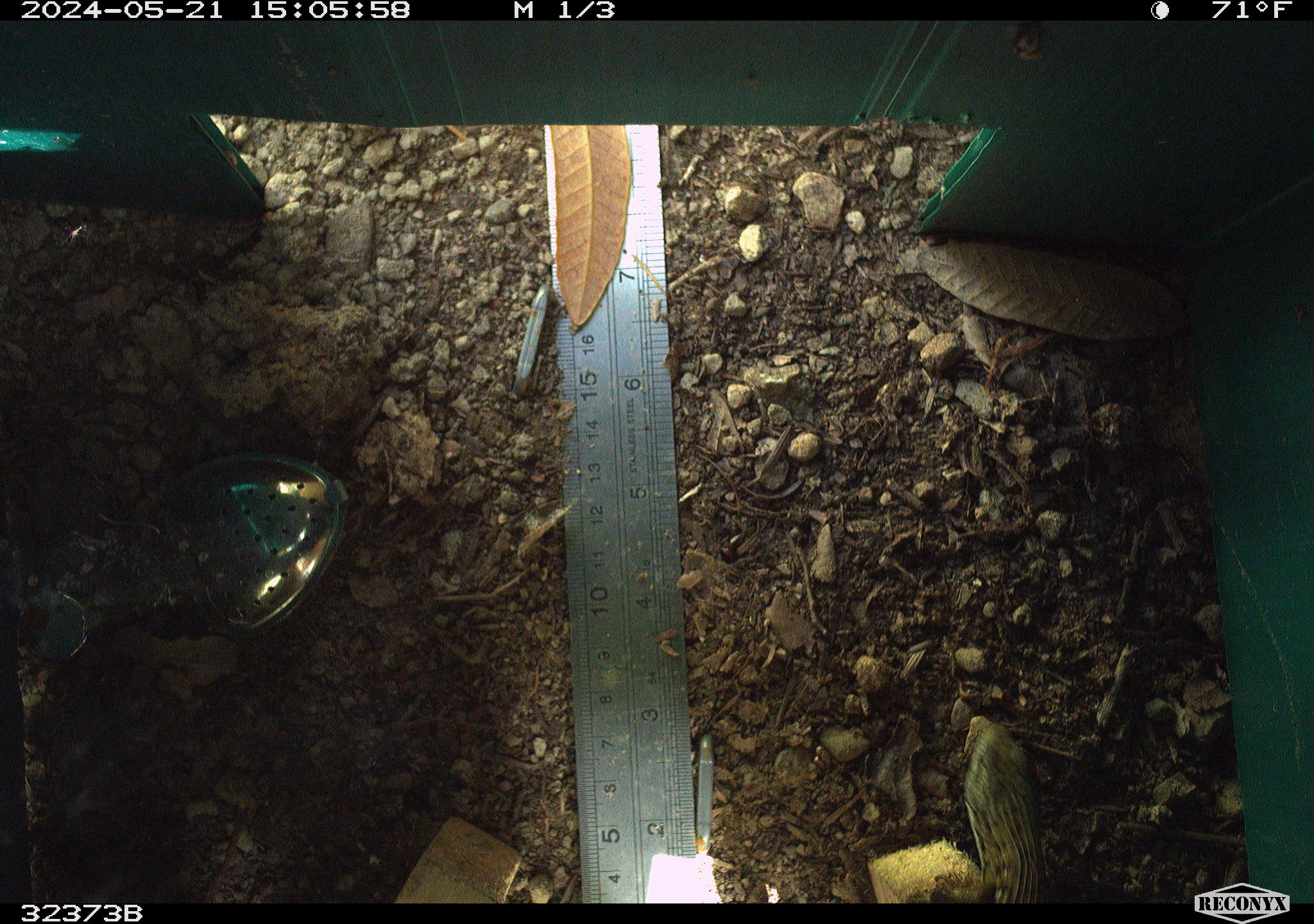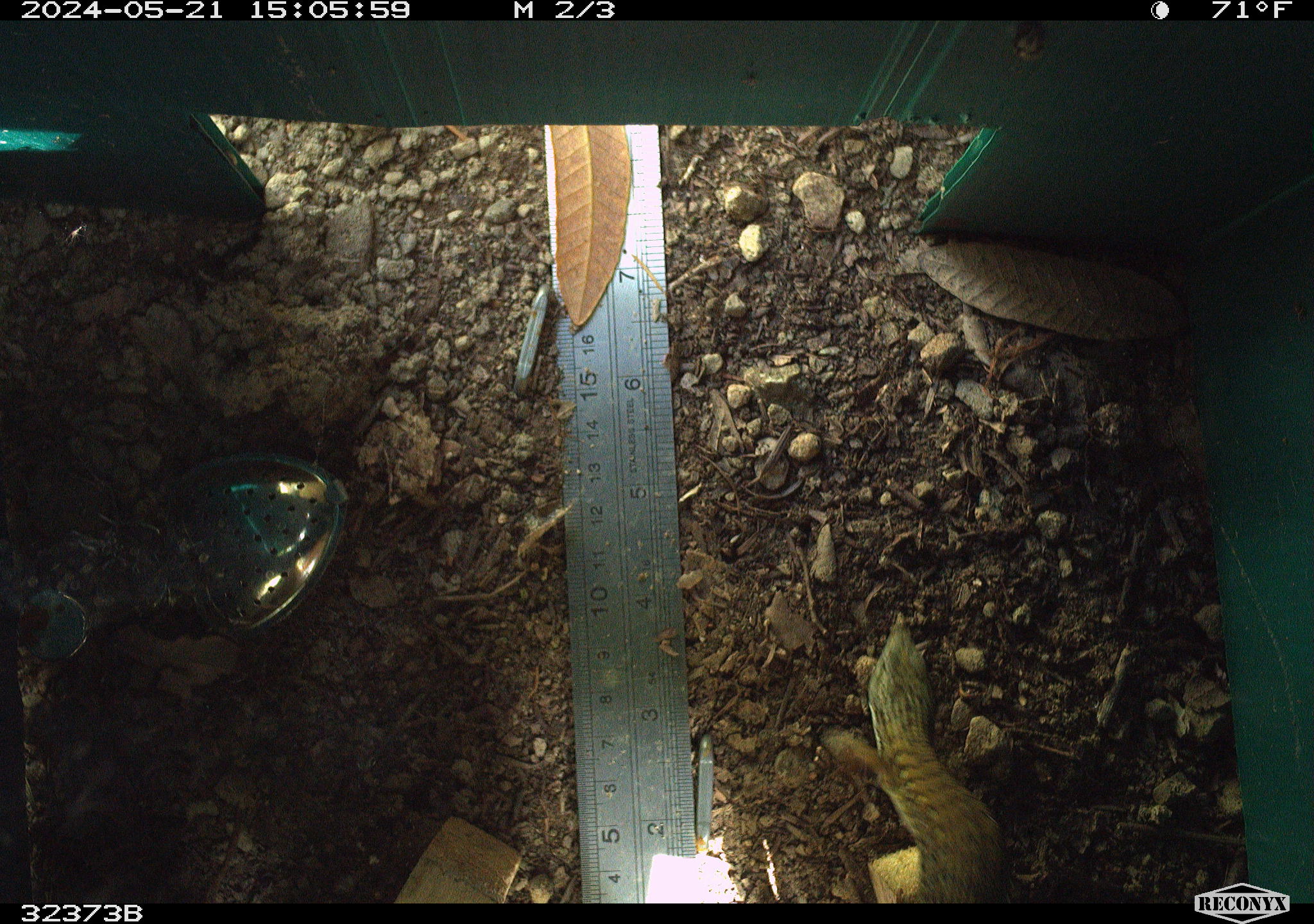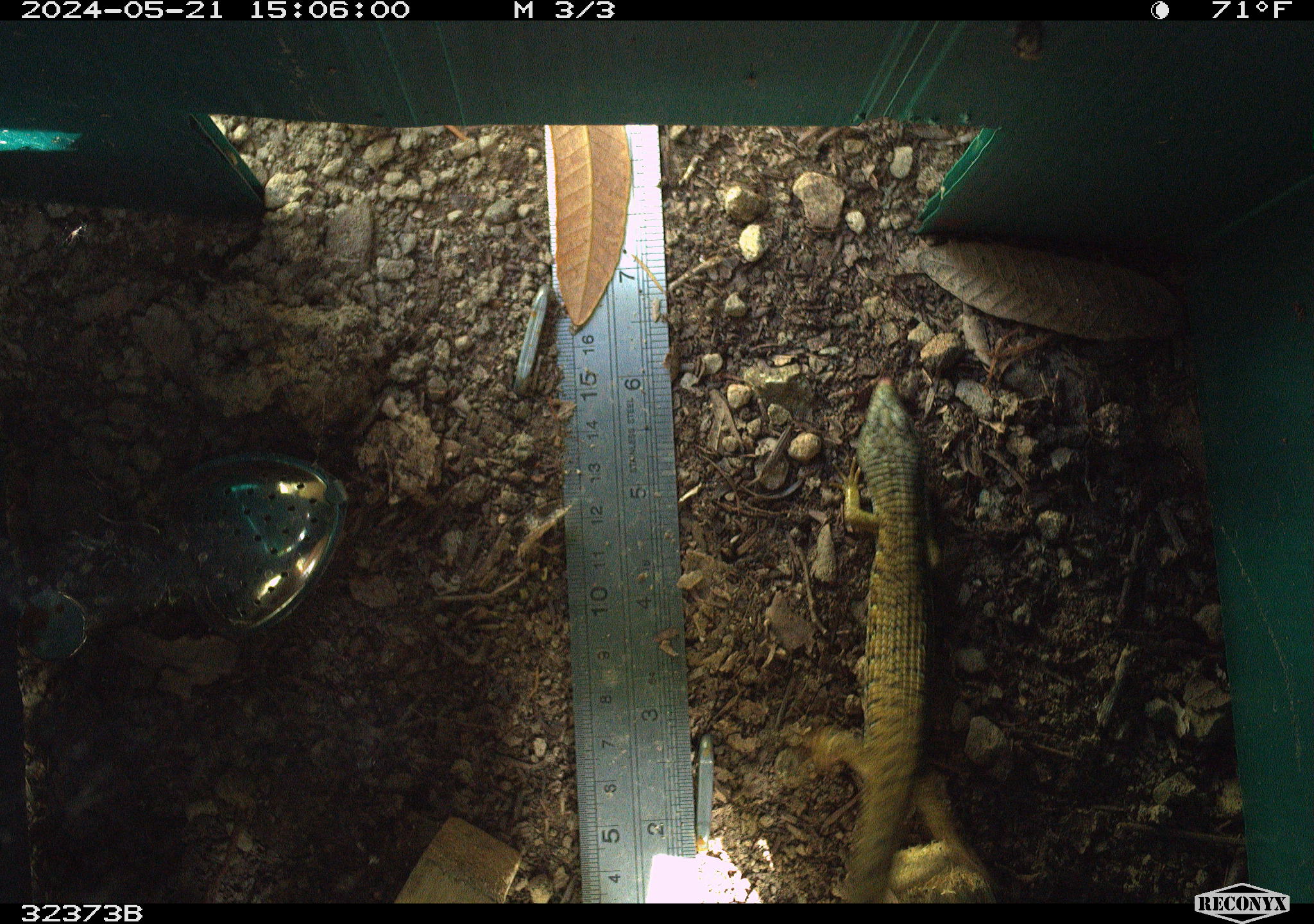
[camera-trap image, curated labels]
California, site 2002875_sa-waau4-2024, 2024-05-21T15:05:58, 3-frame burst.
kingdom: Animalia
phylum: Chordata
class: Reptilia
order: Squamata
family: Anguidae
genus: Elgaria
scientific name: Elgaria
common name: alligator lizards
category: elgaria species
Elgaria species (alligator lizards) (Elgaria).